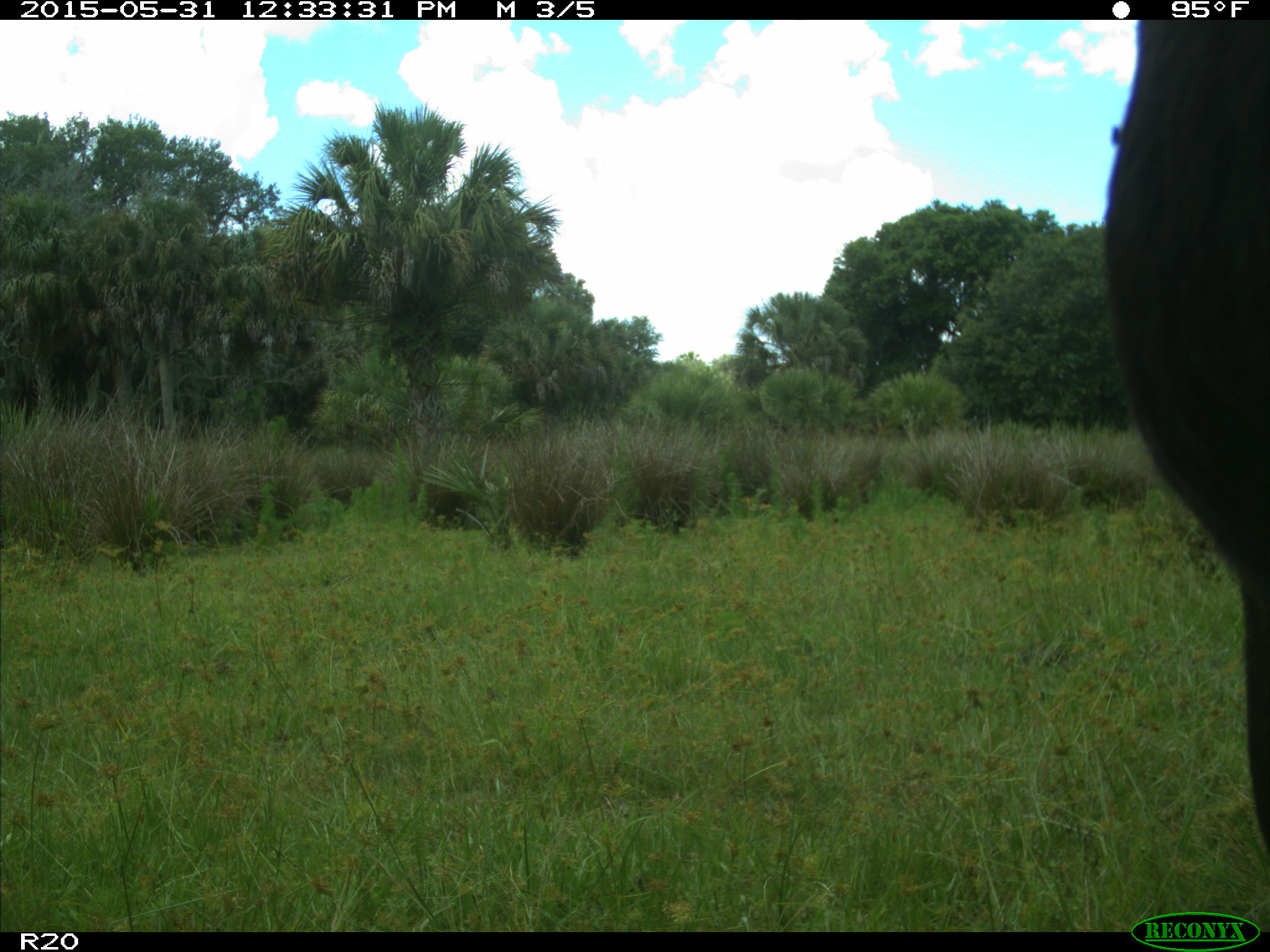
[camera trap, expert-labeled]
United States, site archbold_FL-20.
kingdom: Animalia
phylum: Chordata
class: Mammalia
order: Artiodactyla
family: Bovidae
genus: Bos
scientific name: Bos taurus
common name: domestic cow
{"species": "Bos taurus (domestic cow)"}